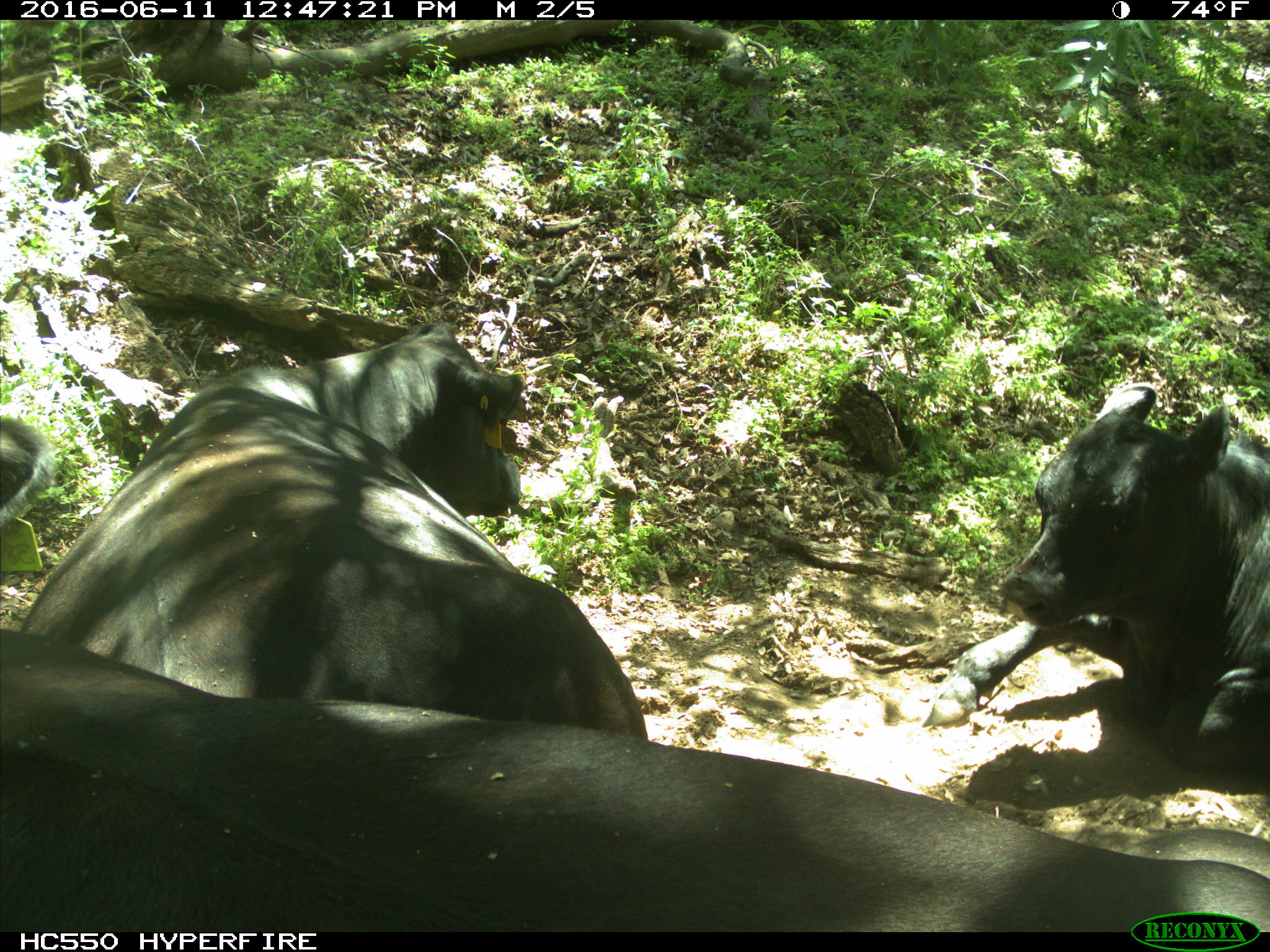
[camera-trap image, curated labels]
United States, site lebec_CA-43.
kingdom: Animalia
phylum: Chordata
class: Mammalia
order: Artiodactyla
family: Bovidae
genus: Bos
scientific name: Bos taurus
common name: domestic cow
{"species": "Bos taurus (domestic cow)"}